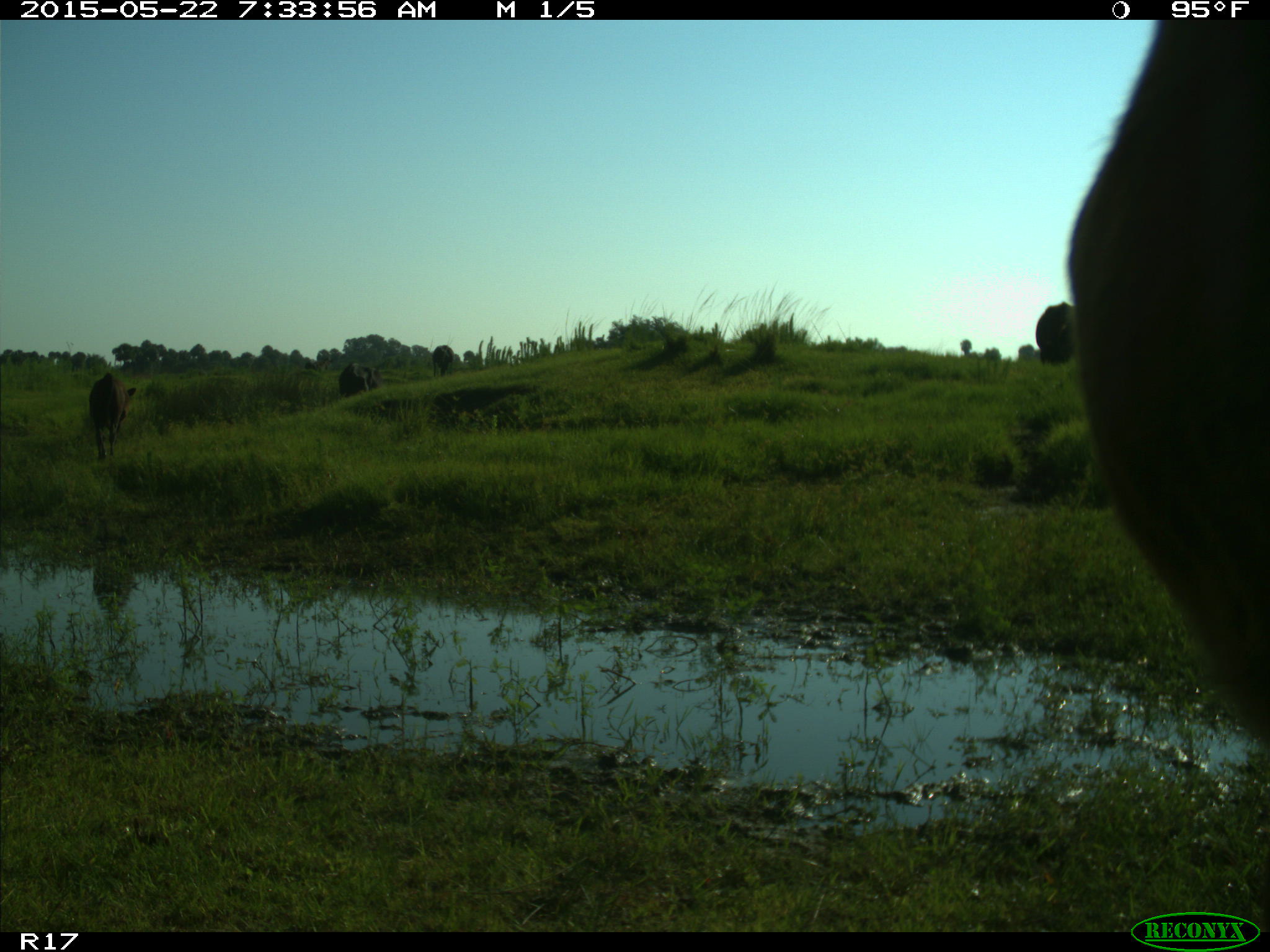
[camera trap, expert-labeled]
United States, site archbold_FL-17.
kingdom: Animalia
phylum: Chordata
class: Mammalia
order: Artiodactyla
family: Bovidae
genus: Bos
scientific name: Bos taurus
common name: domestic cow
Bos taurus (domestic cow).